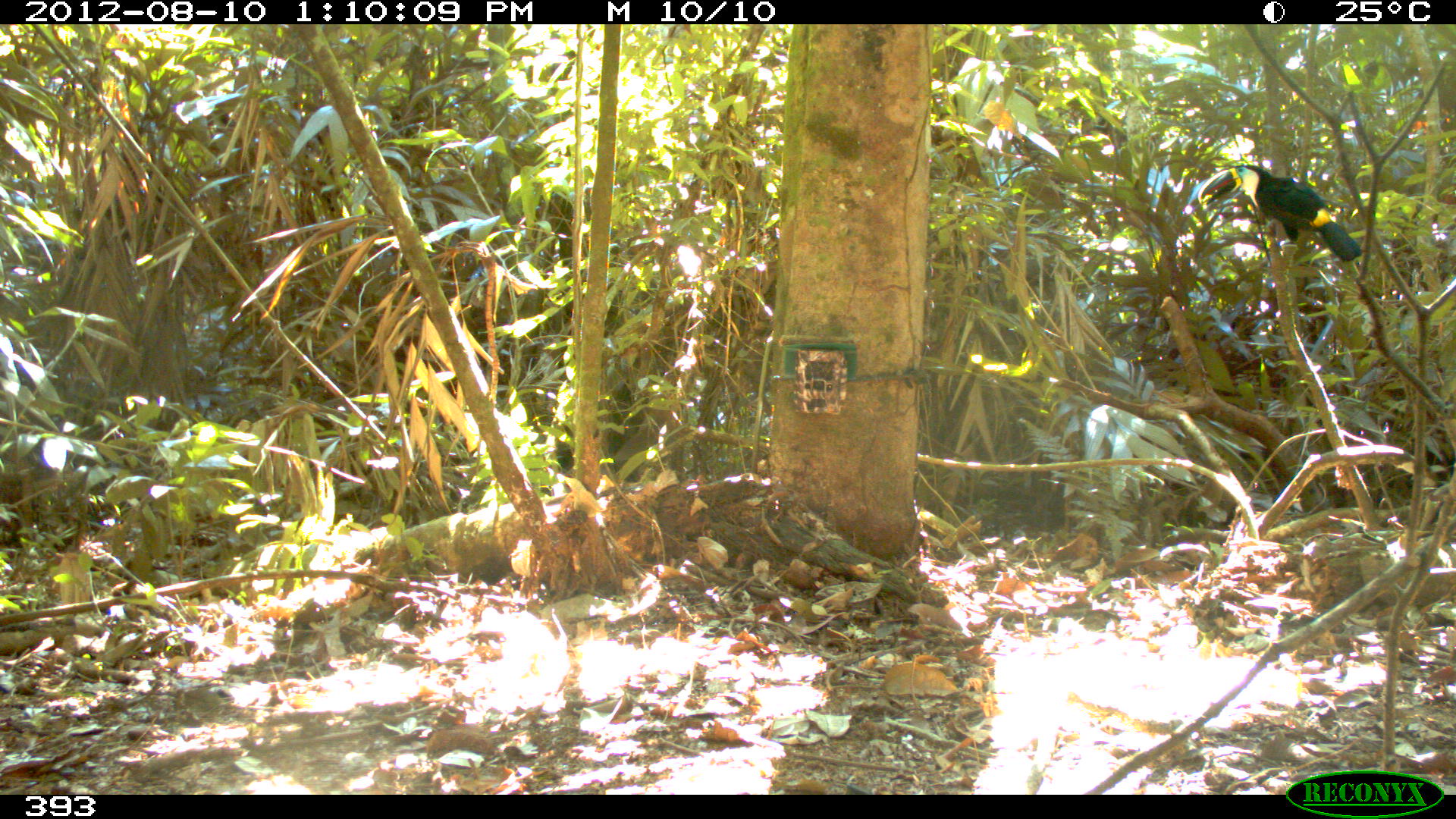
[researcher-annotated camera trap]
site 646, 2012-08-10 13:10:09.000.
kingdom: Animalia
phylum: Chordata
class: Aves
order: Piciformes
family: Ramphastidae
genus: Ramphastos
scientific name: Ramphastos tucanus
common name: white-throated toucan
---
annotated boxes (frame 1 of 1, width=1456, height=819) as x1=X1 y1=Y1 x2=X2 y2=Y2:
ramphastos tucanus: x1=1182 y1=164 x2=1363 y2=263